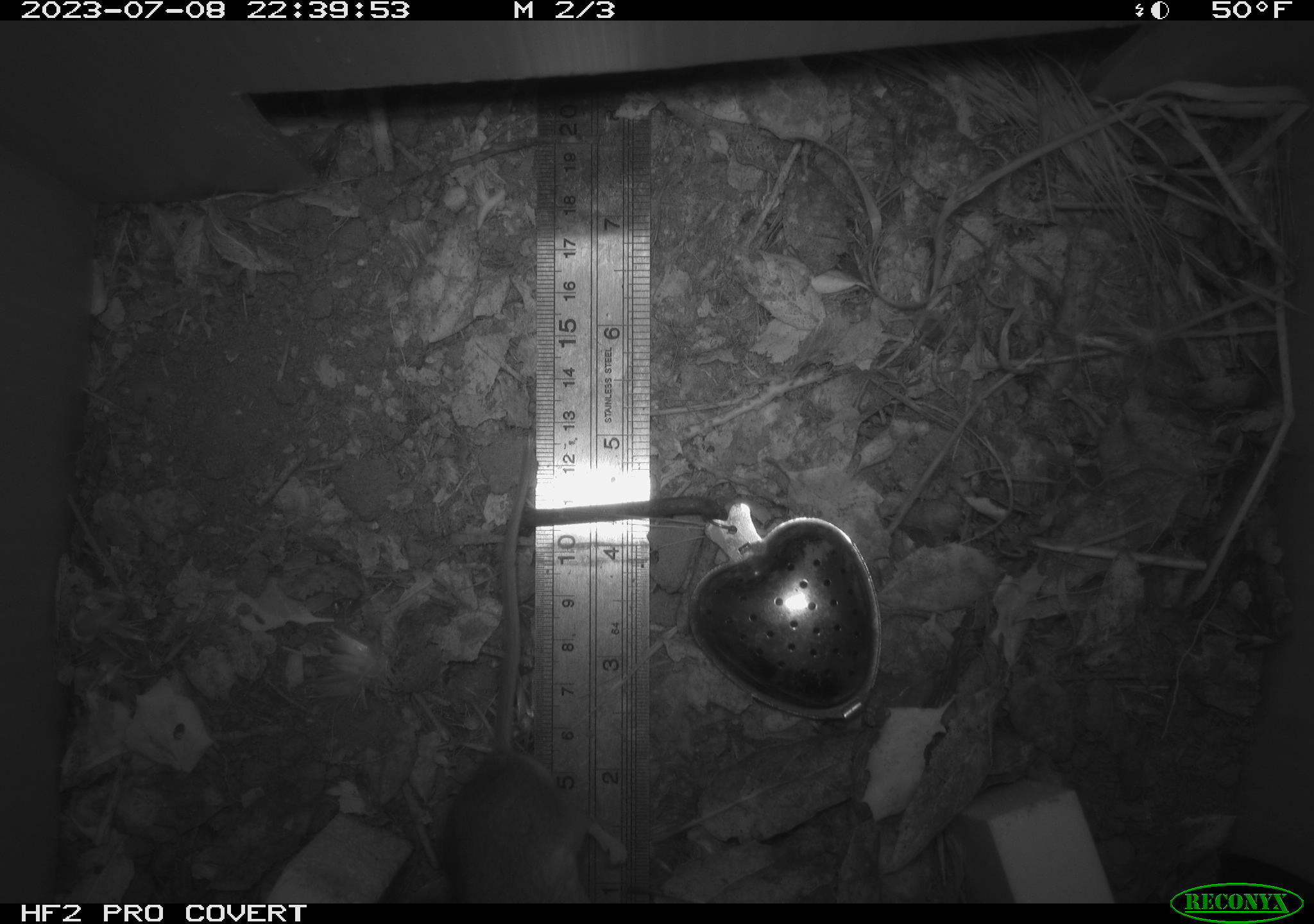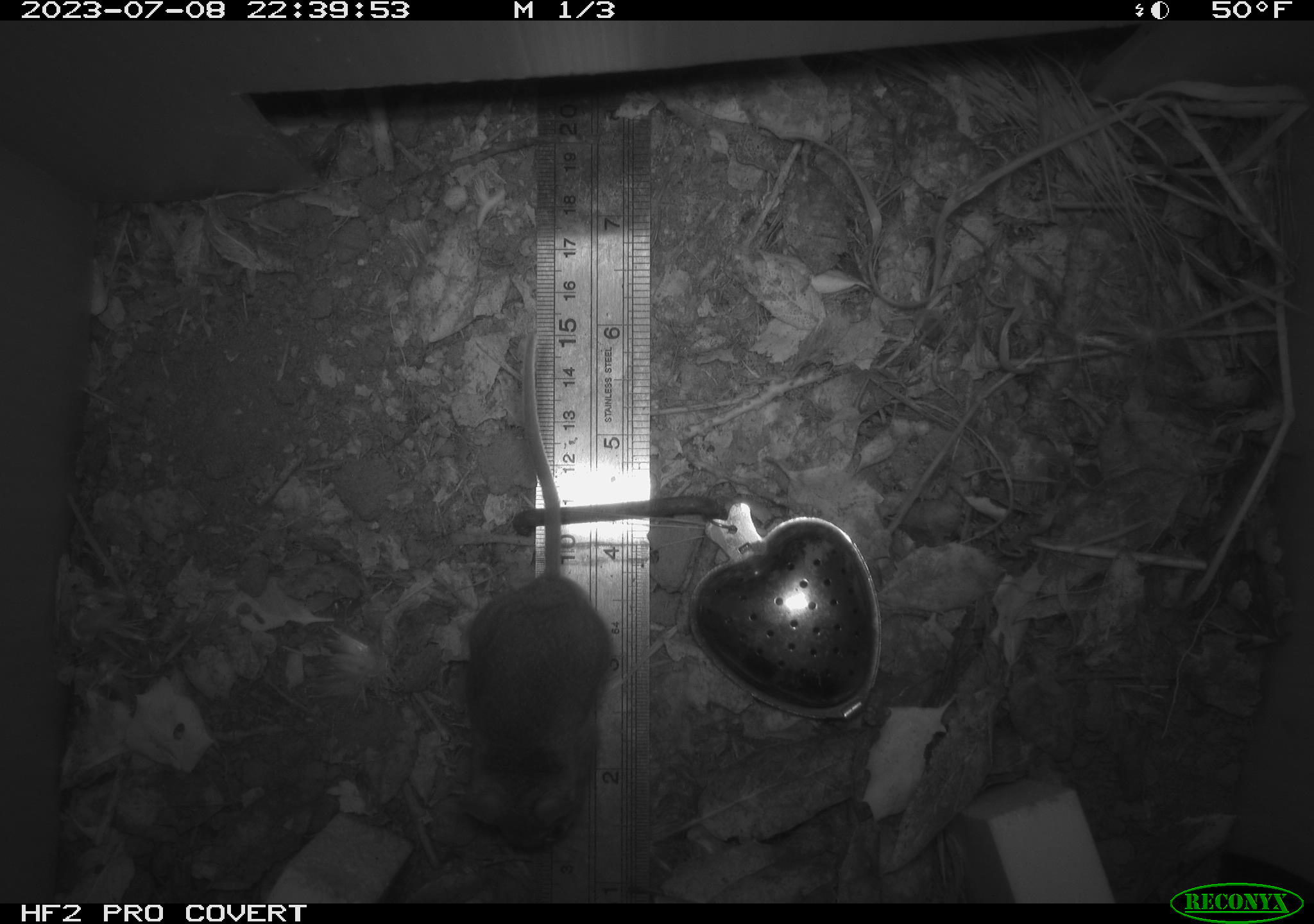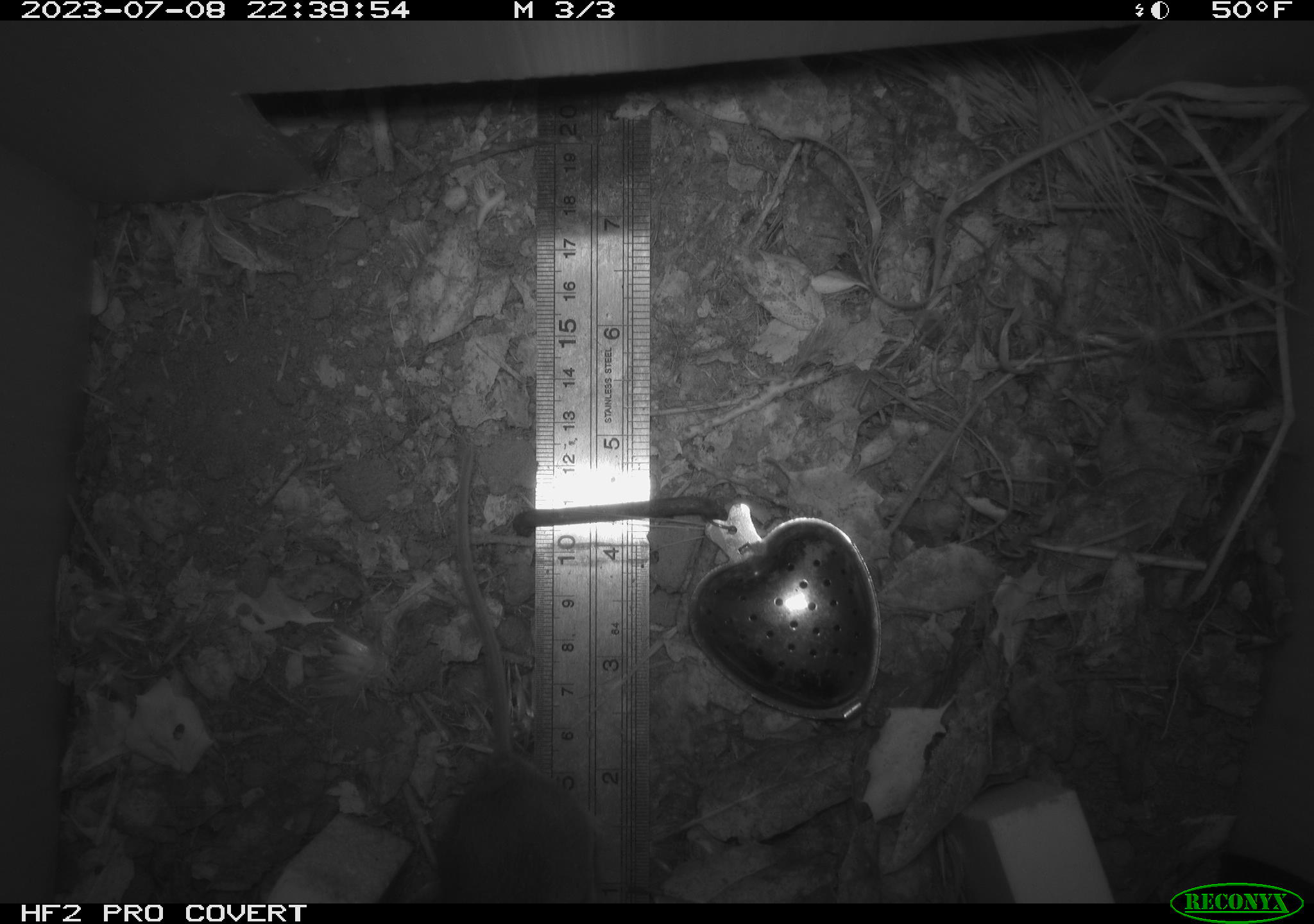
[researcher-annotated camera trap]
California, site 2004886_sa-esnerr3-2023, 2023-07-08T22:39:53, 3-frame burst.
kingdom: Animalia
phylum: Chordata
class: Mammalia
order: Rodentia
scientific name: Rodentia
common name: mouse species